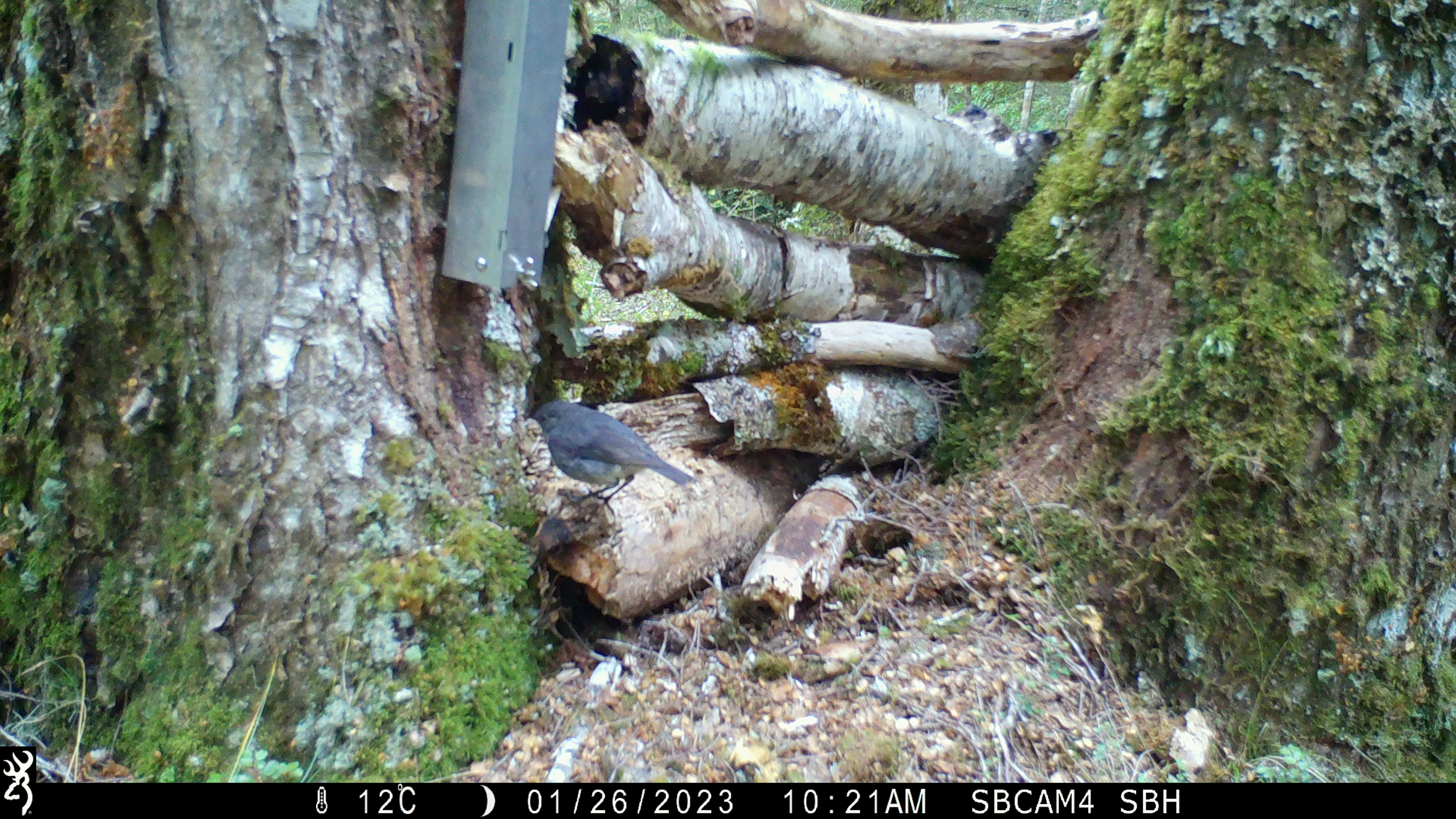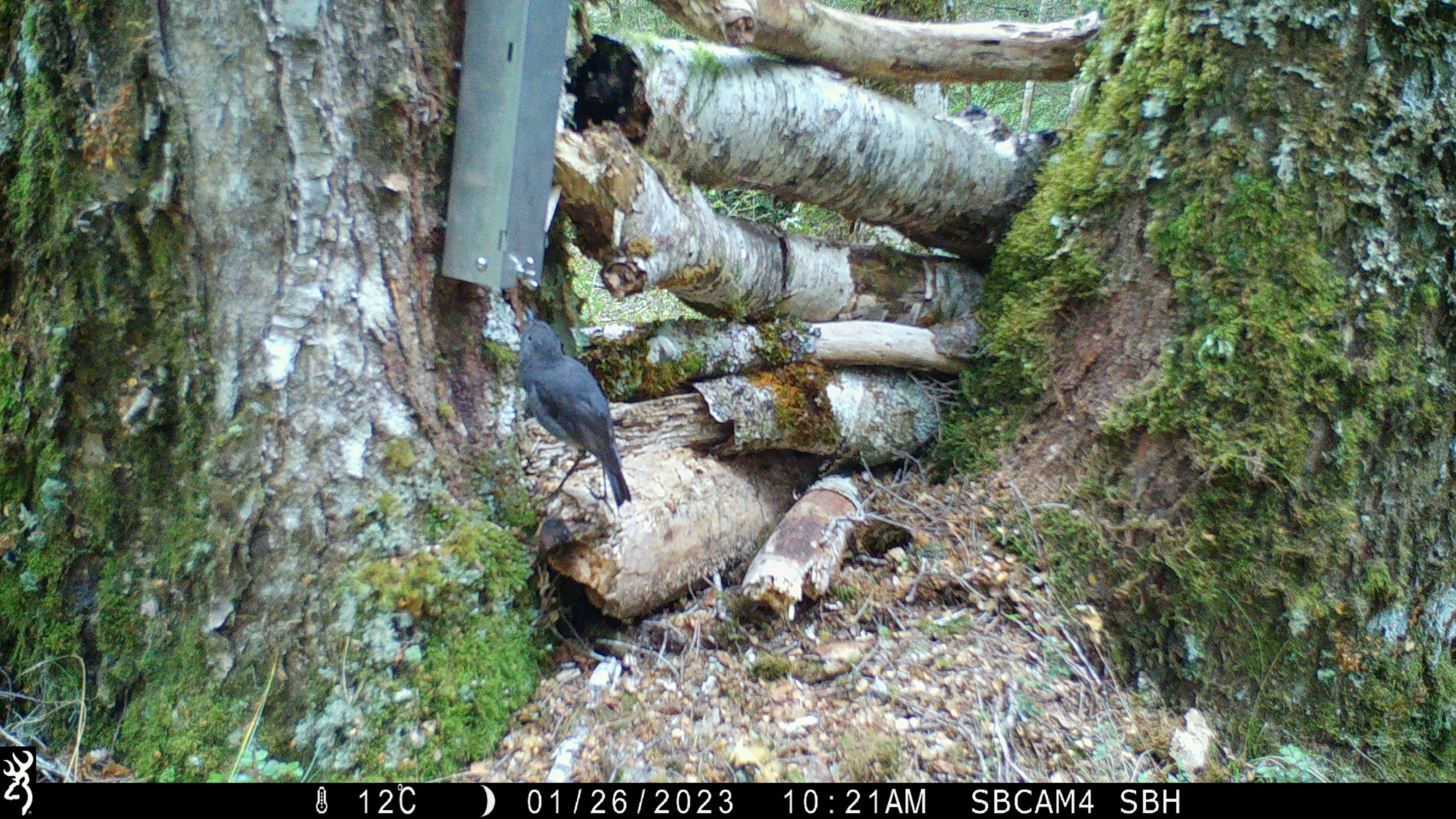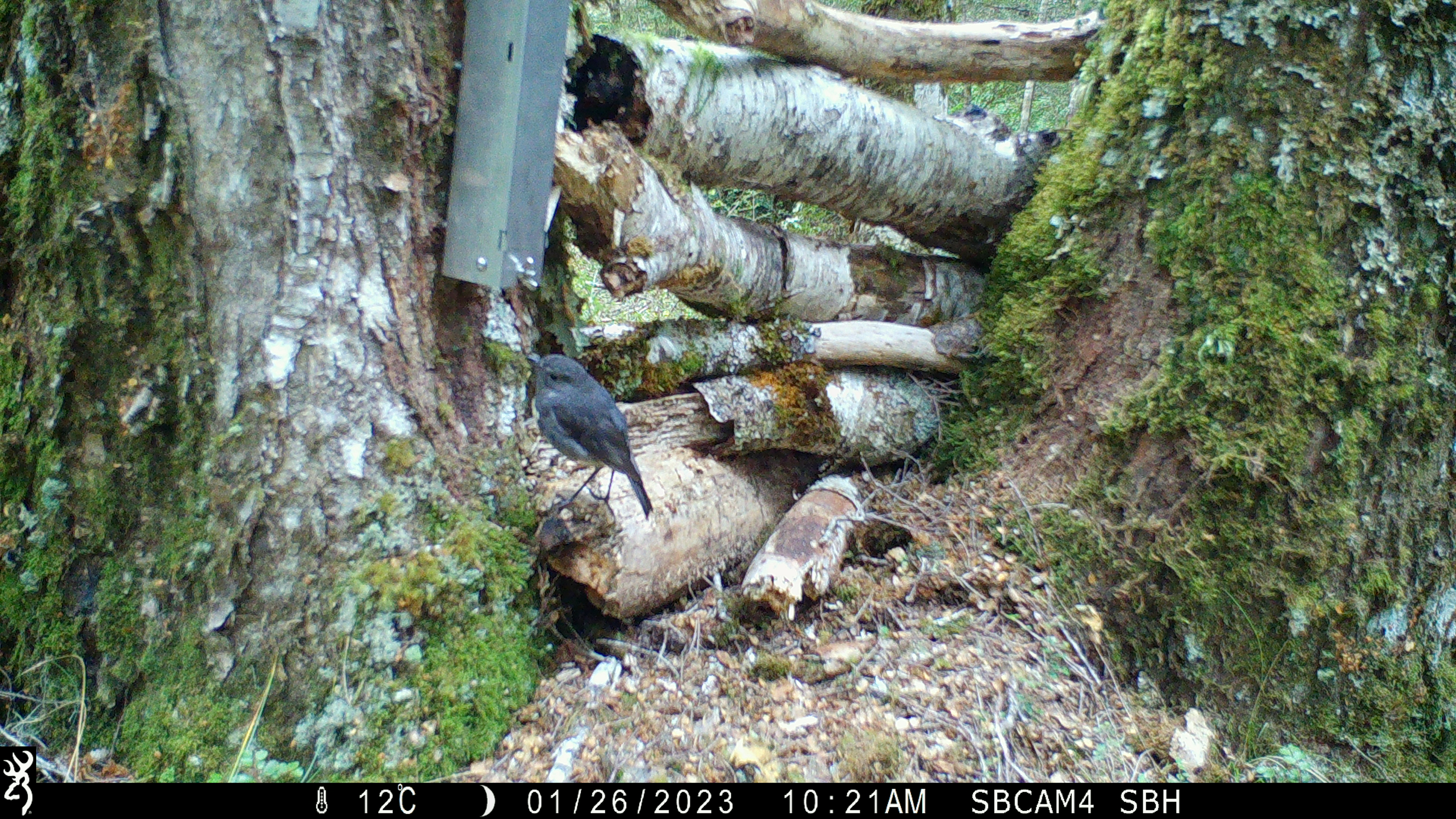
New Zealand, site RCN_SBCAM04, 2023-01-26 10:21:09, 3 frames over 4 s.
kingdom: Animalia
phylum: Chordata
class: Aves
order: Passeriformes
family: Petroicidae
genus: Petroica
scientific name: Petroica australis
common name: new zealand robin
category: robin